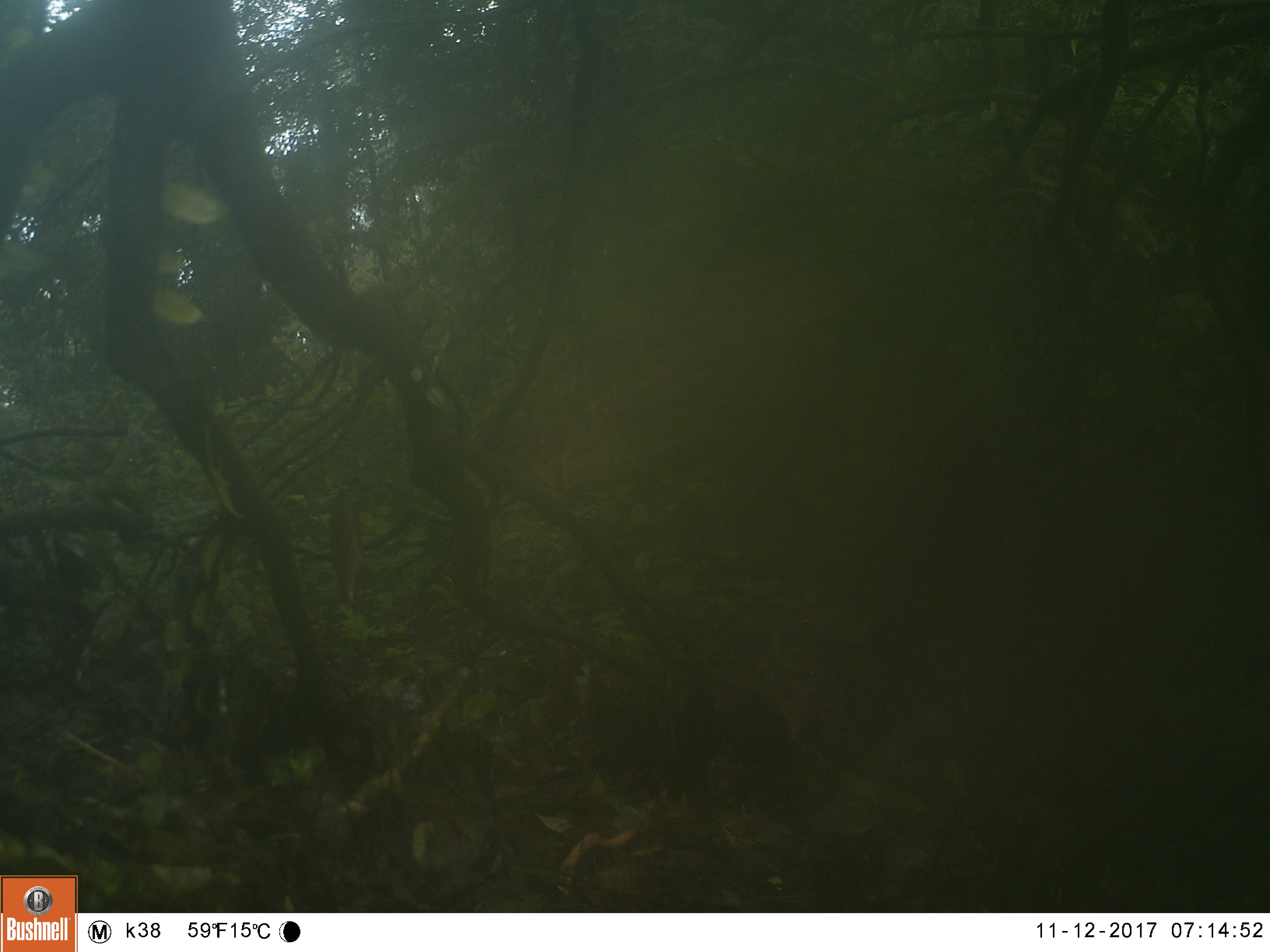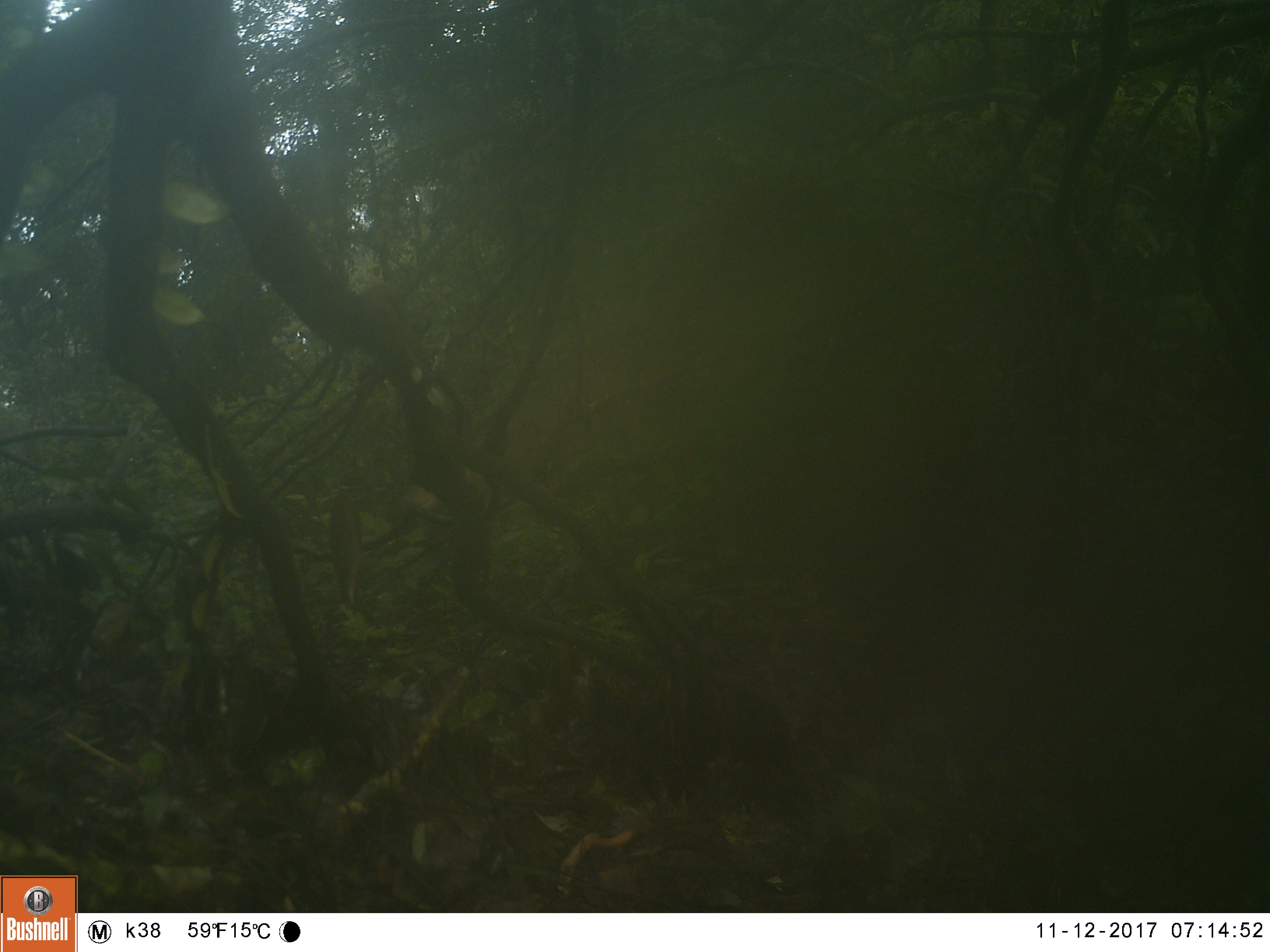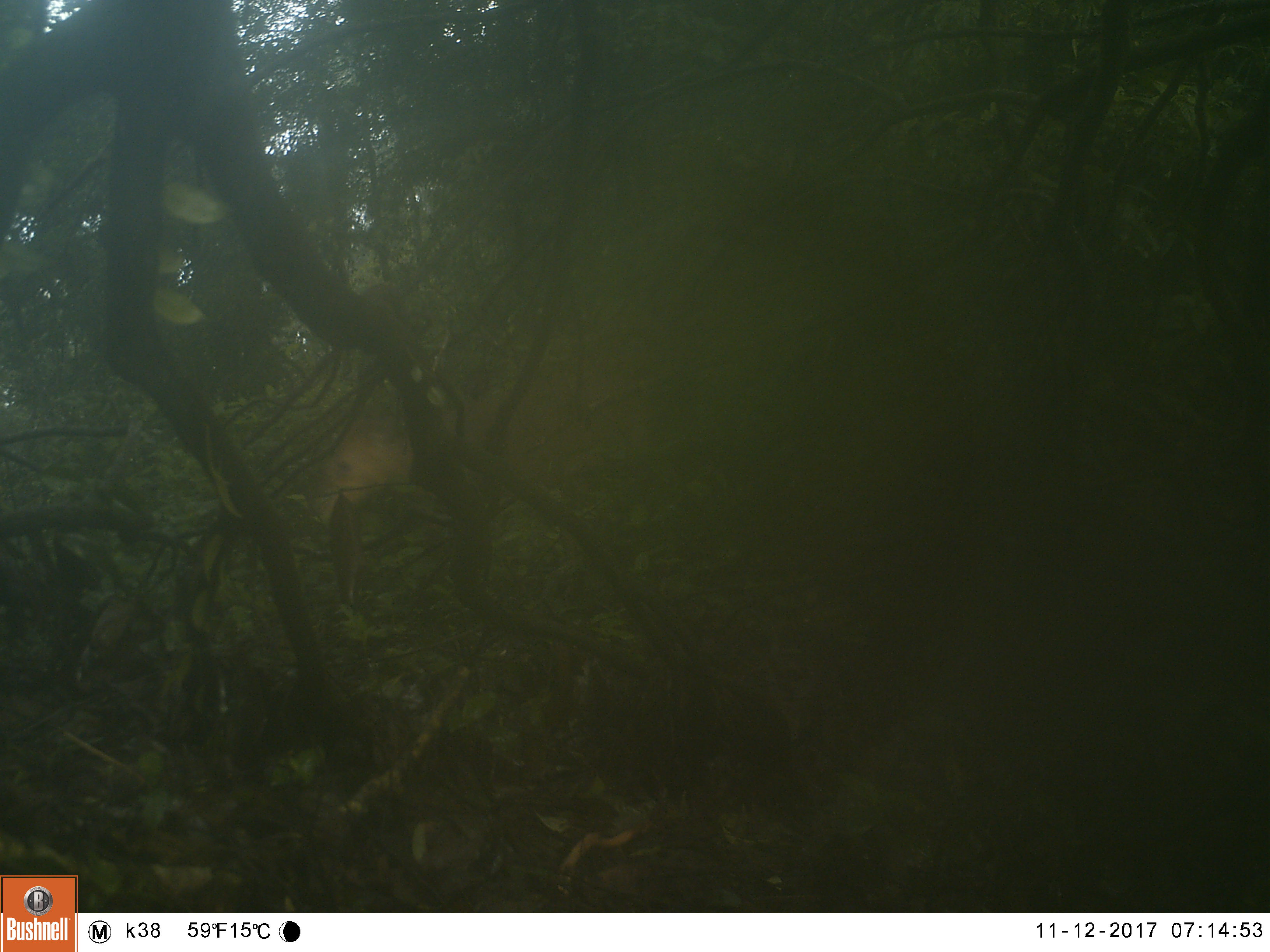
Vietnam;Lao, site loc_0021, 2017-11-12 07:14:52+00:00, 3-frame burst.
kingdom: Animalia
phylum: Chordata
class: Mammalia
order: Artiodactyla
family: Cervidae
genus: Muntiacus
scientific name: Muntiacus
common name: muntjacs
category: unidentified muntjac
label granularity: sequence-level